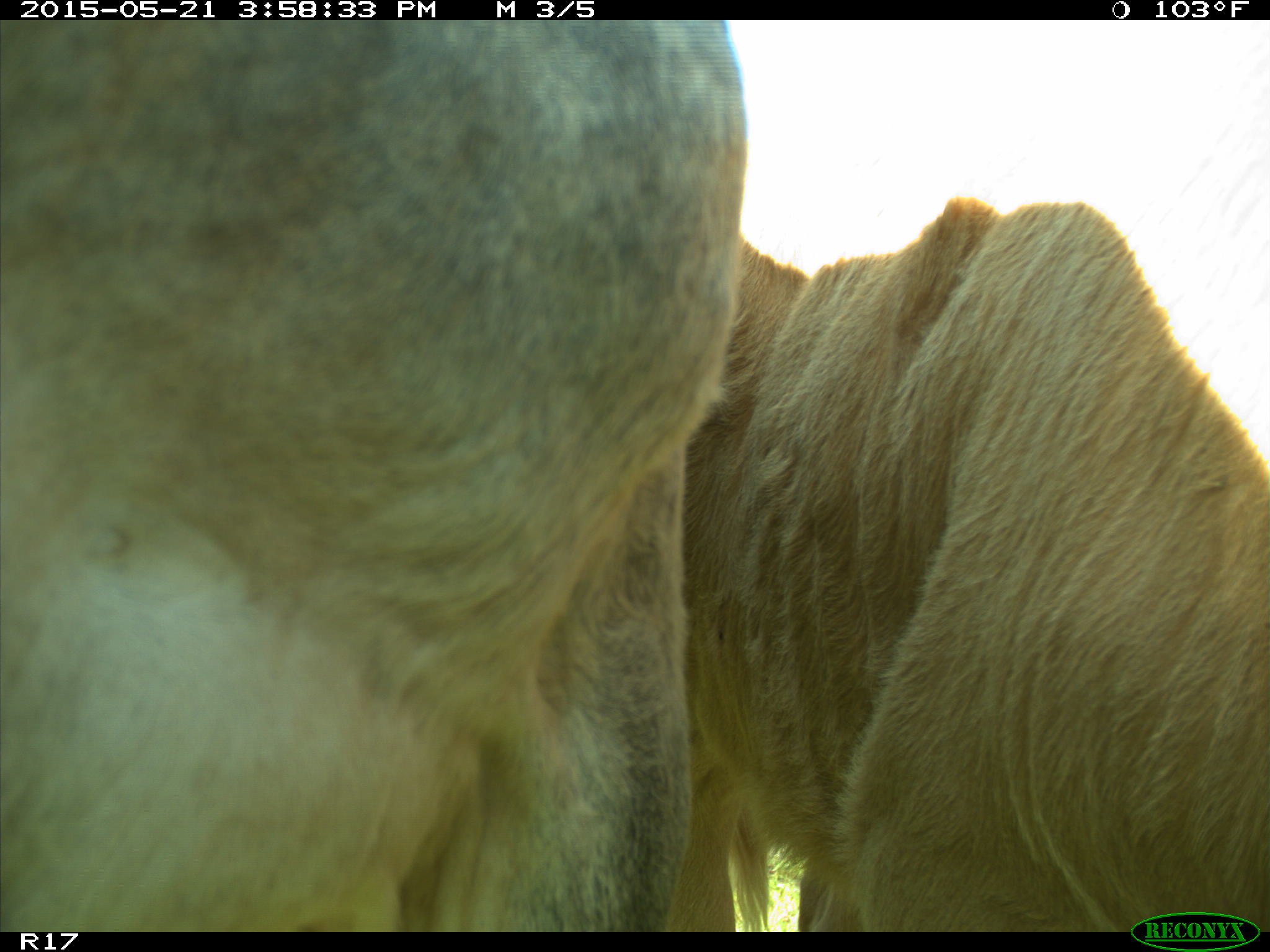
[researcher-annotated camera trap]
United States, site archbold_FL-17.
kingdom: Animalia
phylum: Chordata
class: Mammalia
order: Artiodactyla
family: Bovidae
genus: Bos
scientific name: Bos taurus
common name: domestic cow